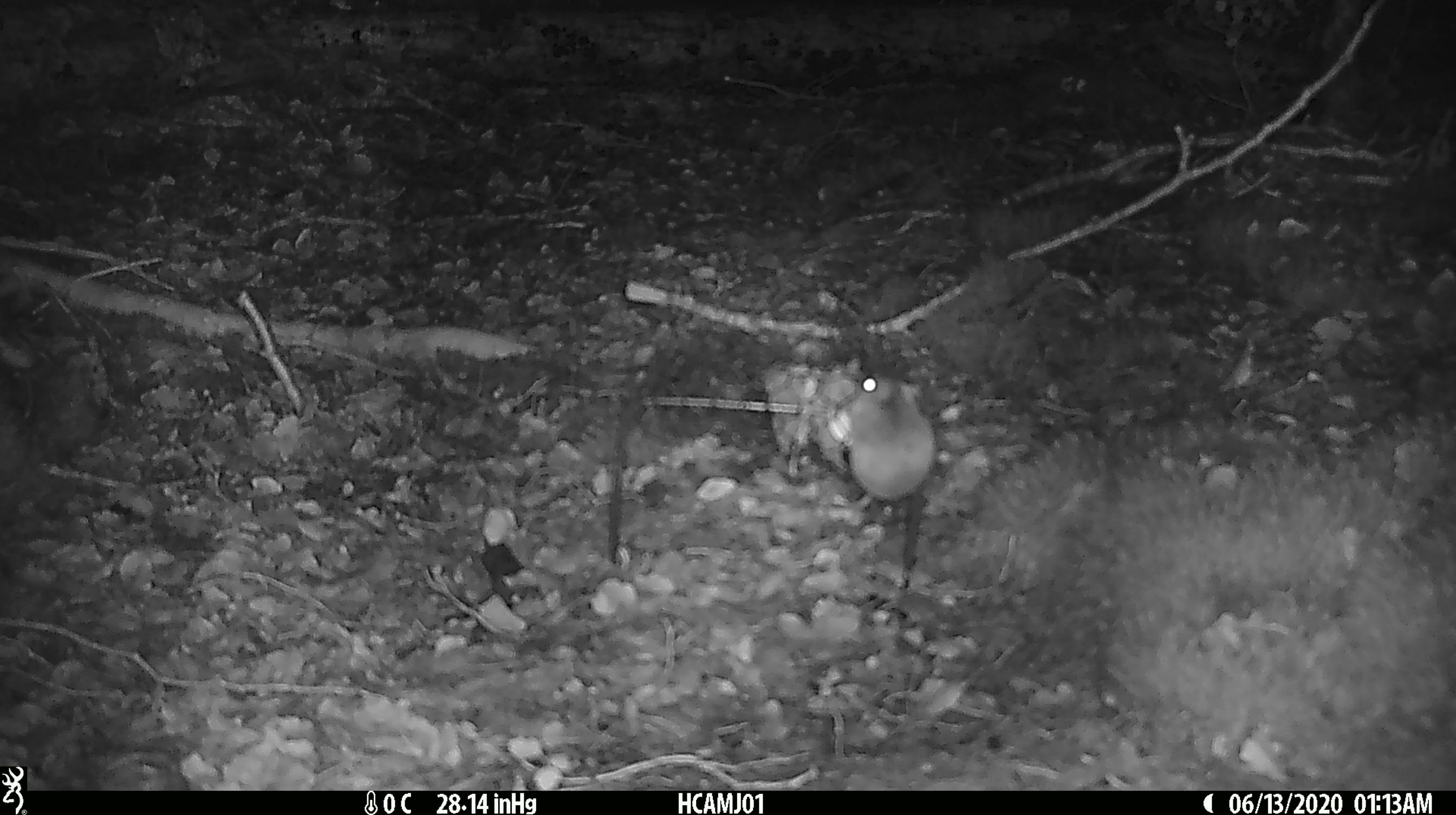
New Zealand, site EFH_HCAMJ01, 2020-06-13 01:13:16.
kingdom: Animalia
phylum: Chordata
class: Mammalia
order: Rodentia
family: Muridae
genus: Mus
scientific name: Mus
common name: mouse